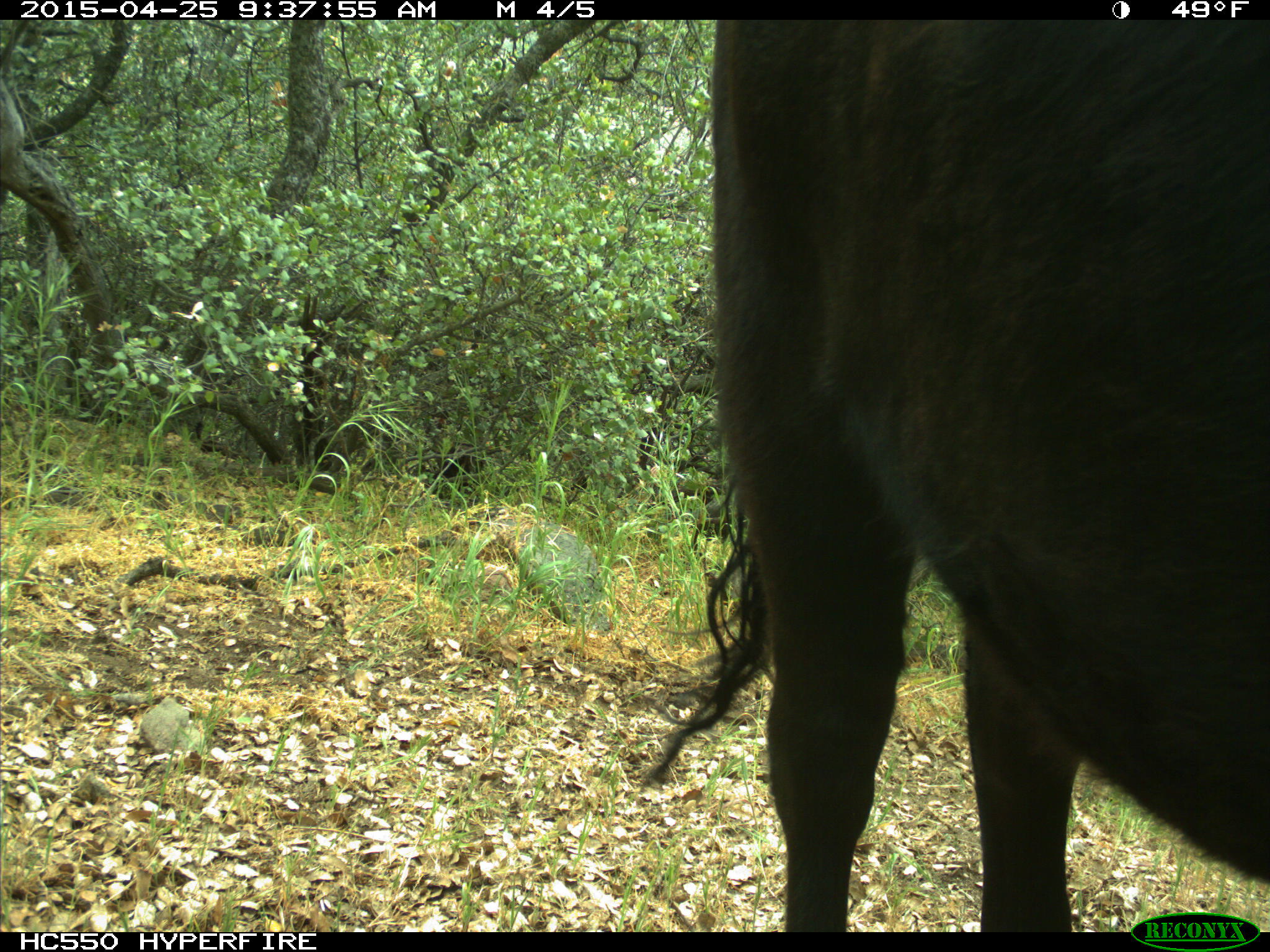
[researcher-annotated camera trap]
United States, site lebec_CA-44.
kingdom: Animalia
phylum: Chordata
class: Mammalia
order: Artiodactyla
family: Suidae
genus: Sus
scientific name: Sus scrofa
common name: wild boar